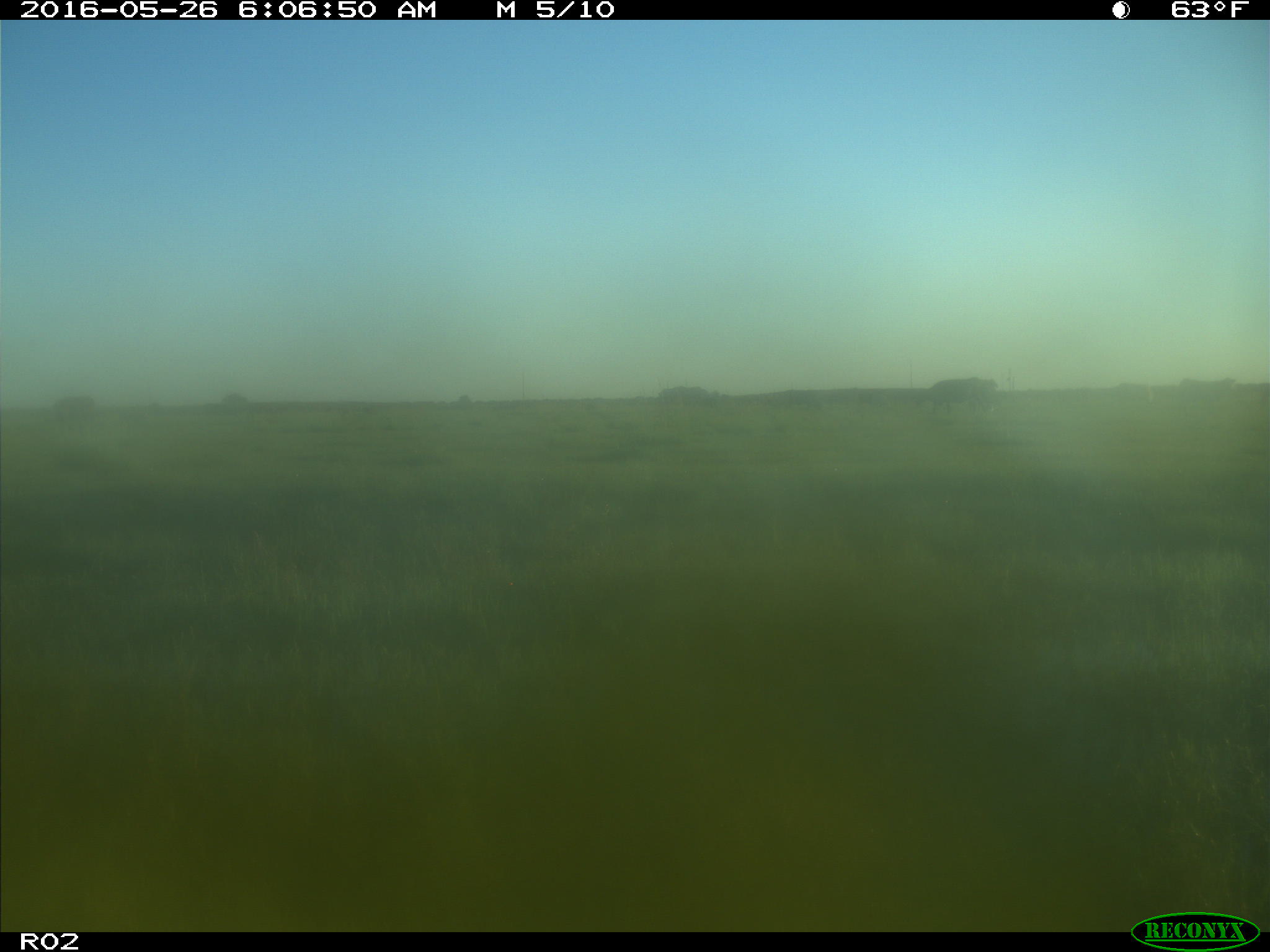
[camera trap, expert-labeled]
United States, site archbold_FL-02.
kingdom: Animalia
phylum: Chordata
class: Mammalia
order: Artiodactyla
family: Bovidae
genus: Bos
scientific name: Bos taurus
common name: domestic cow